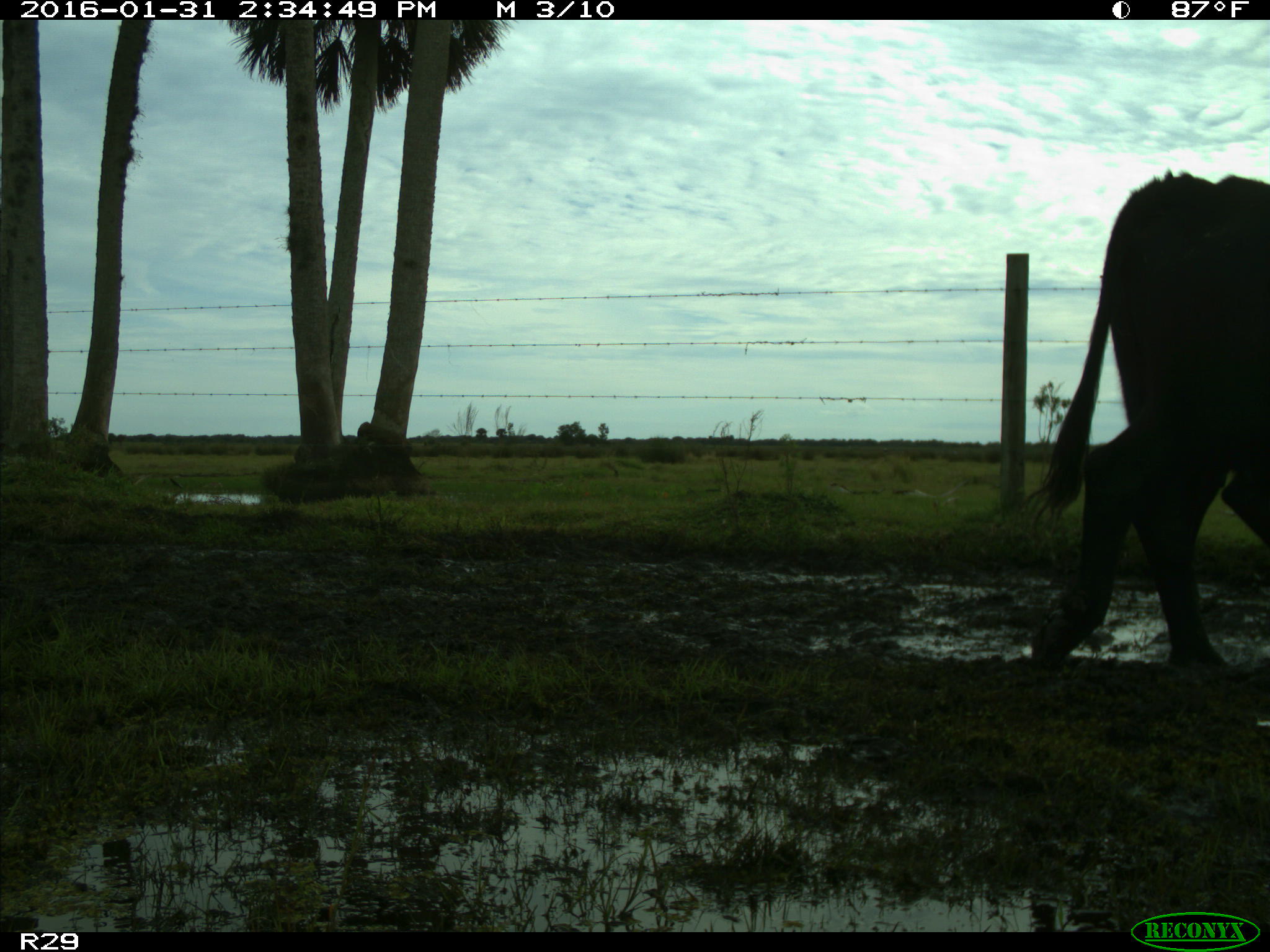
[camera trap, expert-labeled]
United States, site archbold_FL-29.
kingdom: Animalia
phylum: Chordata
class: Mammalia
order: Artiodactyla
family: Bovidae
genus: Bos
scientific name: Bos taurus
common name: domestic cow